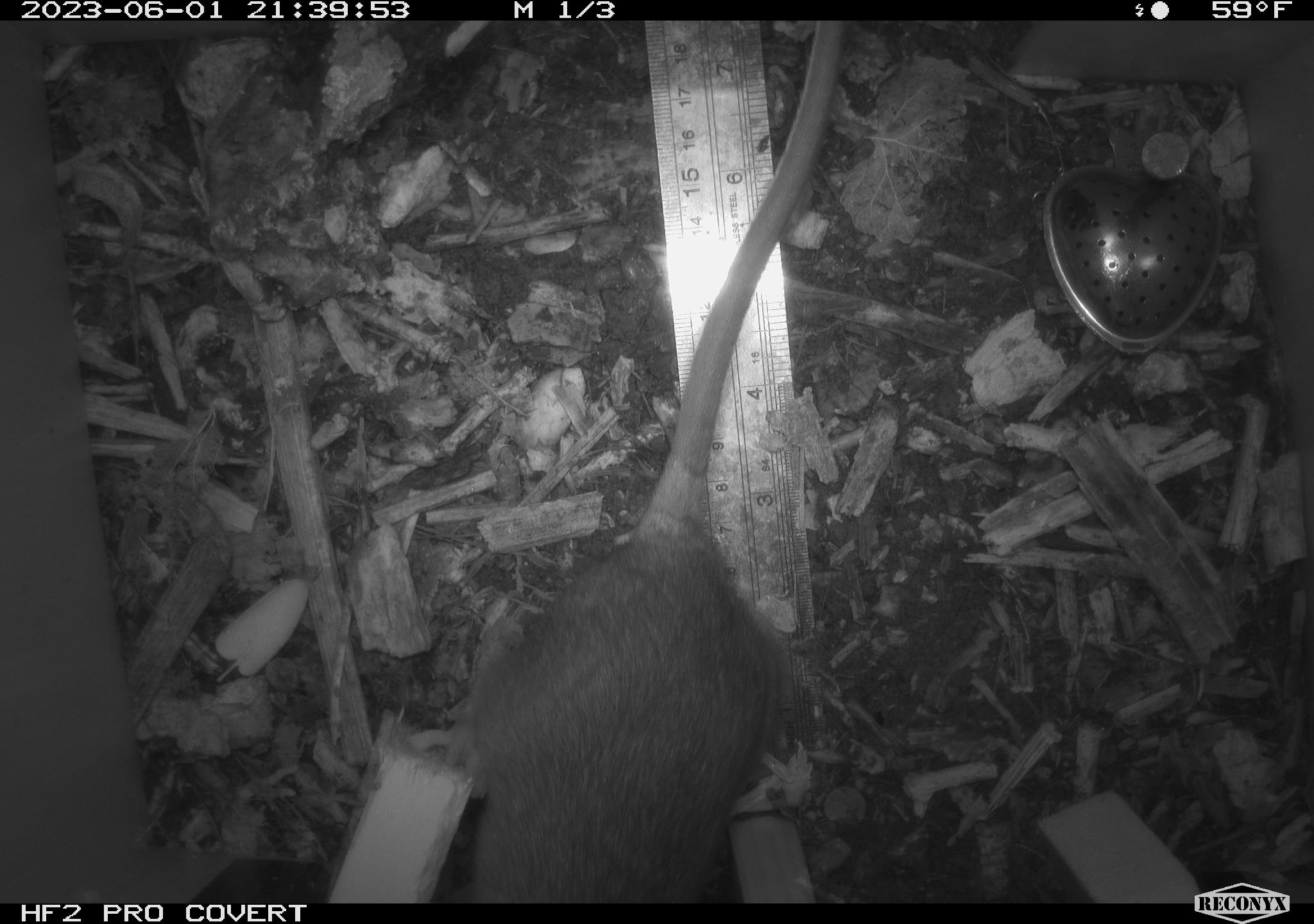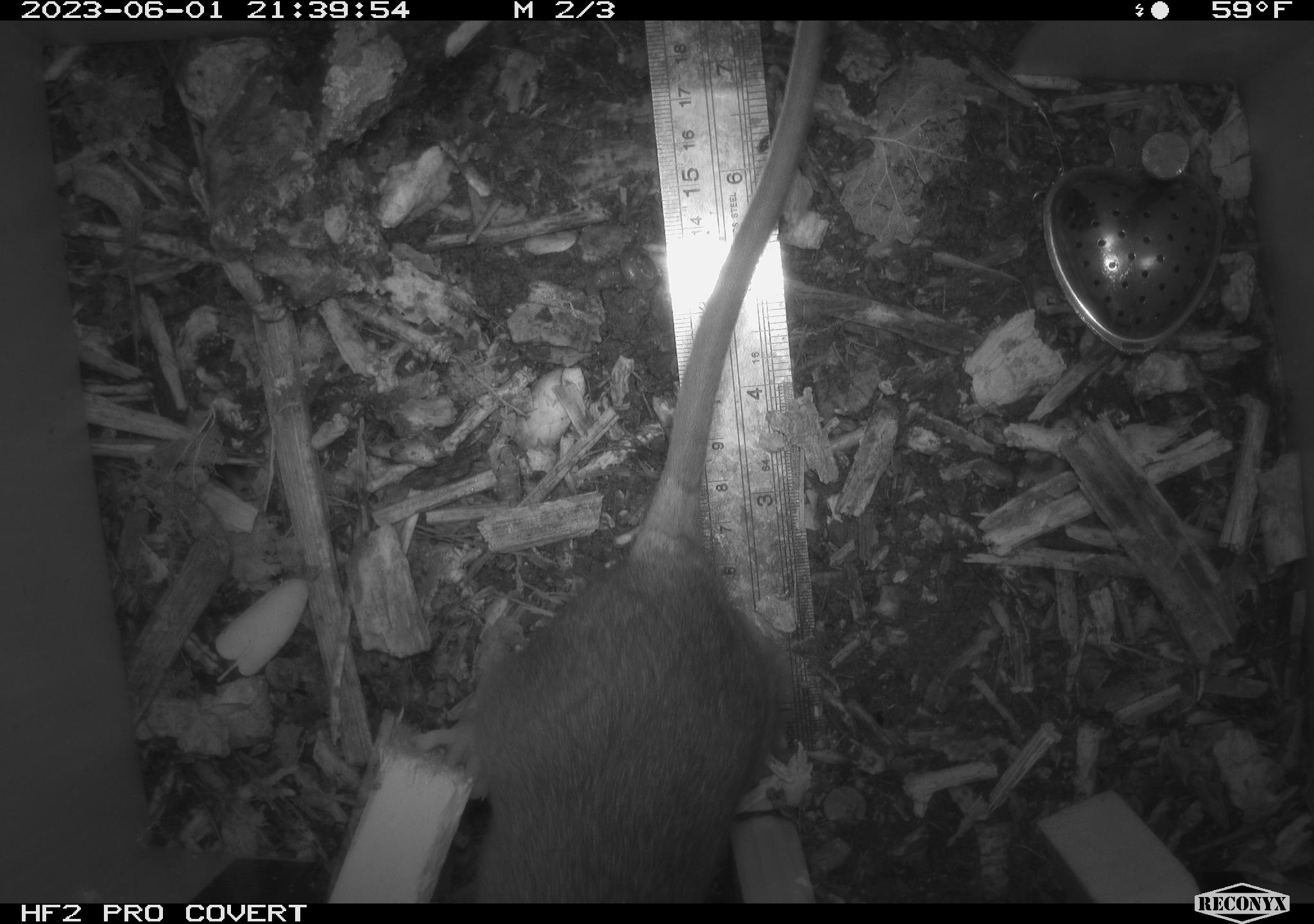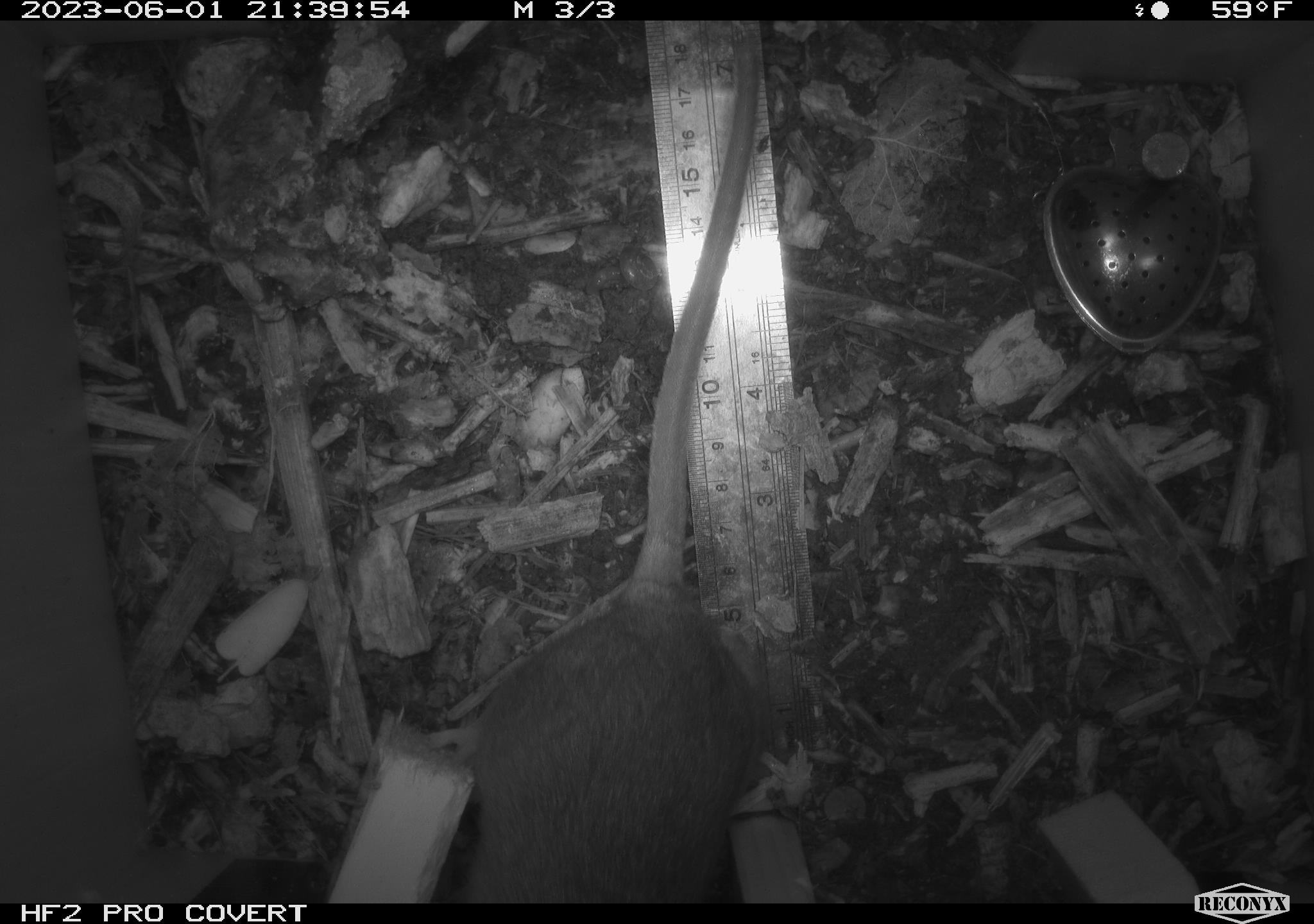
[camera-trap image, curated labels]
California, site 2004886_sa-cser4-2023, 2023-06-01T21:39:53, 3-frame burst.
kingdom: Animalia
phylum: Chordata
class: Mammalia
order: Rodentia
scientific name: Rodentia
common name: woodrat or rat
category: woodrat or rat species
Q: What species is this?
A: Woodrat or rat species (woodrat or rat) (Rodentia).